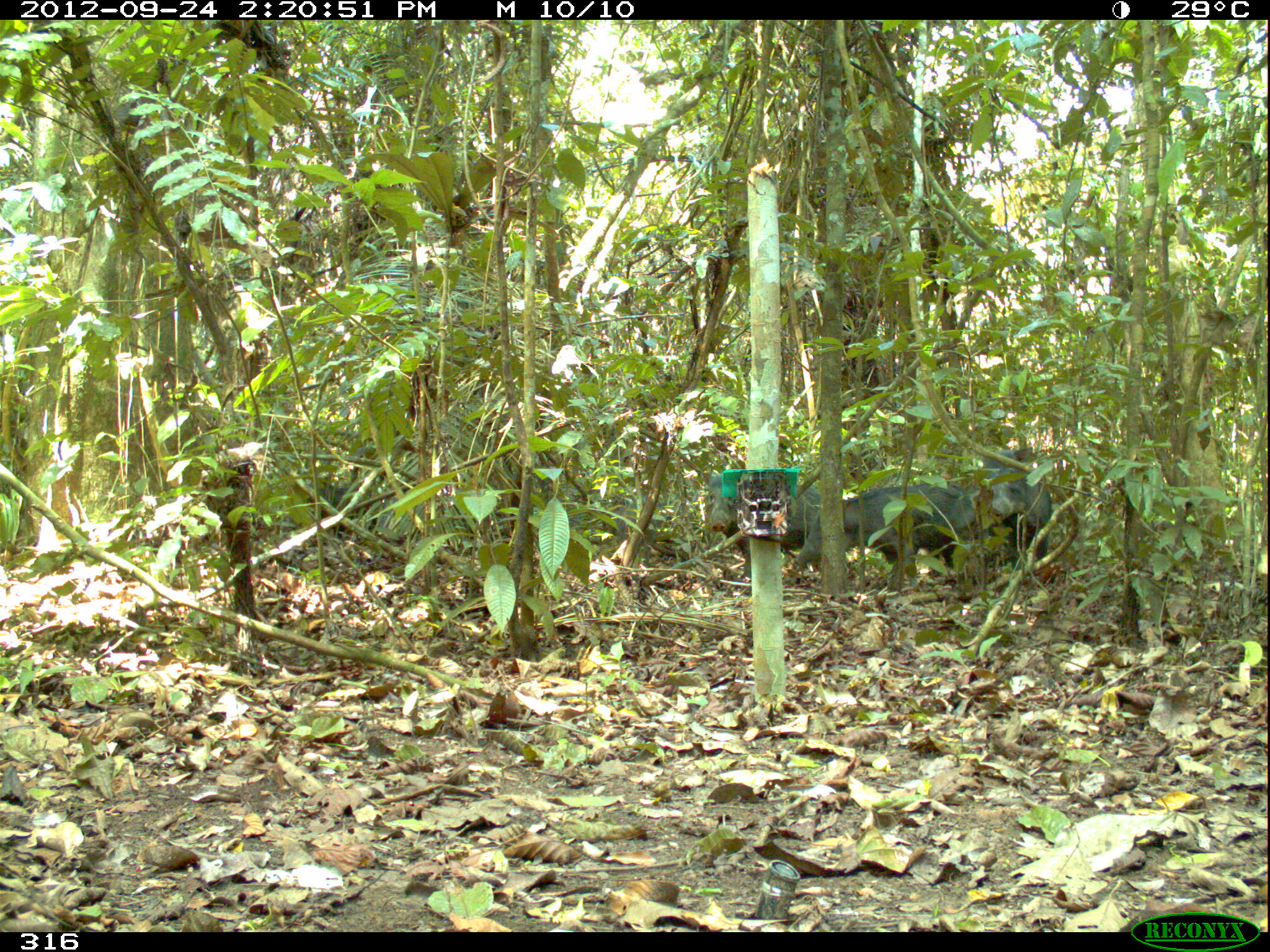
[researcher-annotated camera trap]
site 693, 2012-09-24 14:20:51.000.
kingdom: Animalia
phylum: Chordata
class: Mammalia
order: Artiodactyla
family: Tayassuidae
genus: Tayassu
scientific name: Tayassu pecari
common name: white-lipped peccary